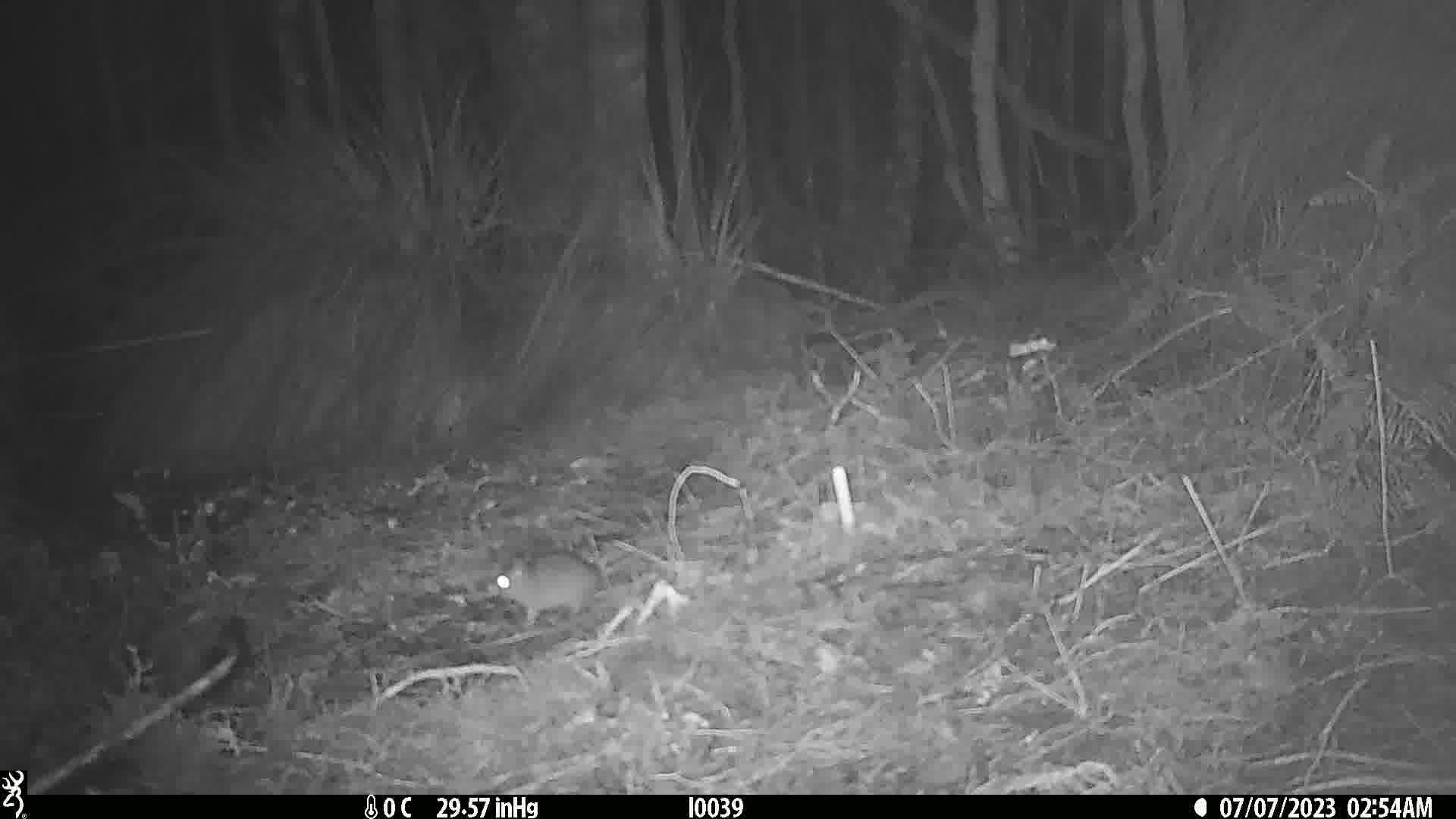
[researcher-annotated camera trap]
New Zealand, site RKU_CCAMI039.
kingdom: Animalia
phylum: Chordata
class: Mammalia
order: Rodentia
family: Muridae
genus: Rattus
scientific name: Rattus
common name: rat